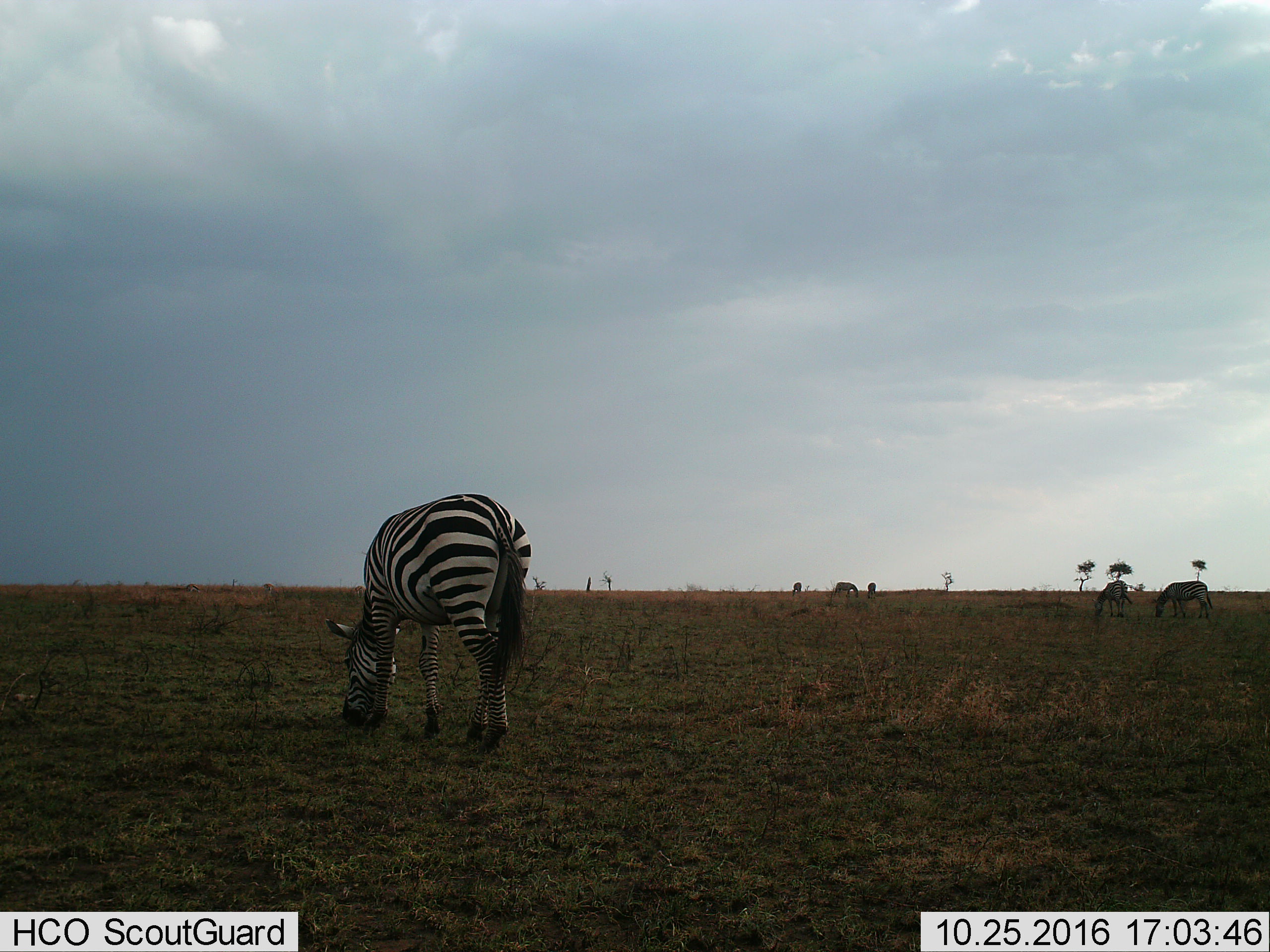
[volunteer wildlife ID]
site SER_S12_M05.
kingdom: Animalia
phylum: Chordata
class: Mammalia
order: Perissodactyla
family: Equidae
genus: Equus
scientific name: Equus quagga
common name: plains zebra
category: zebraplains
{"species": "zebraplains (plains zebra) (Equus quagga)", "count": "6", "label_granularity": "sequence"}